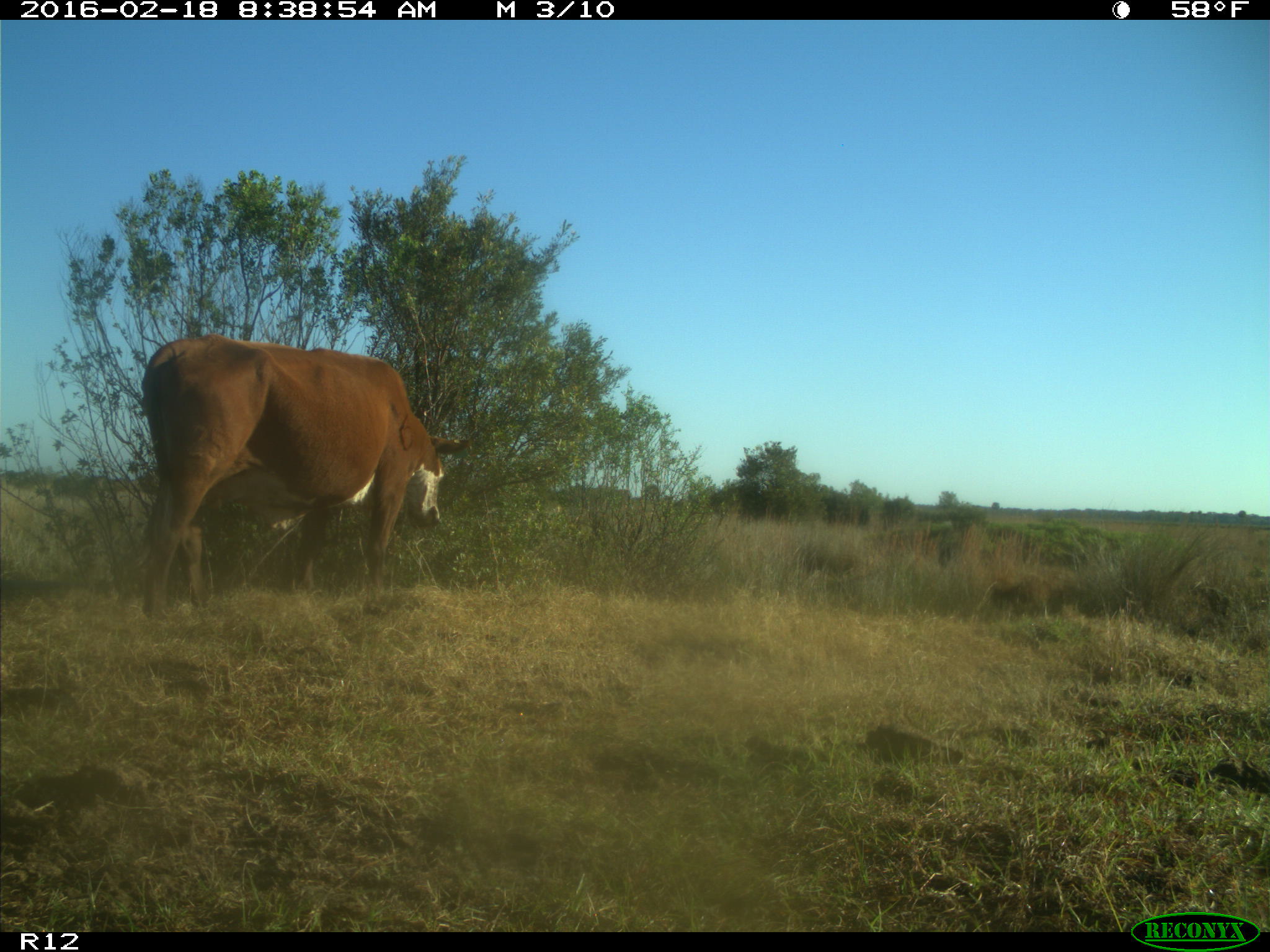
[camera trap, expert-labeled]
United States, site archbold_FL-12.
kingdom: Animalia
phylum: Chordata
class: Mammalia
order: Artiodactyla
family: Bovidae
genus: Bos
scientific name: Bos taurus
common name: domestic cow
Bos taurus (domestic cow).